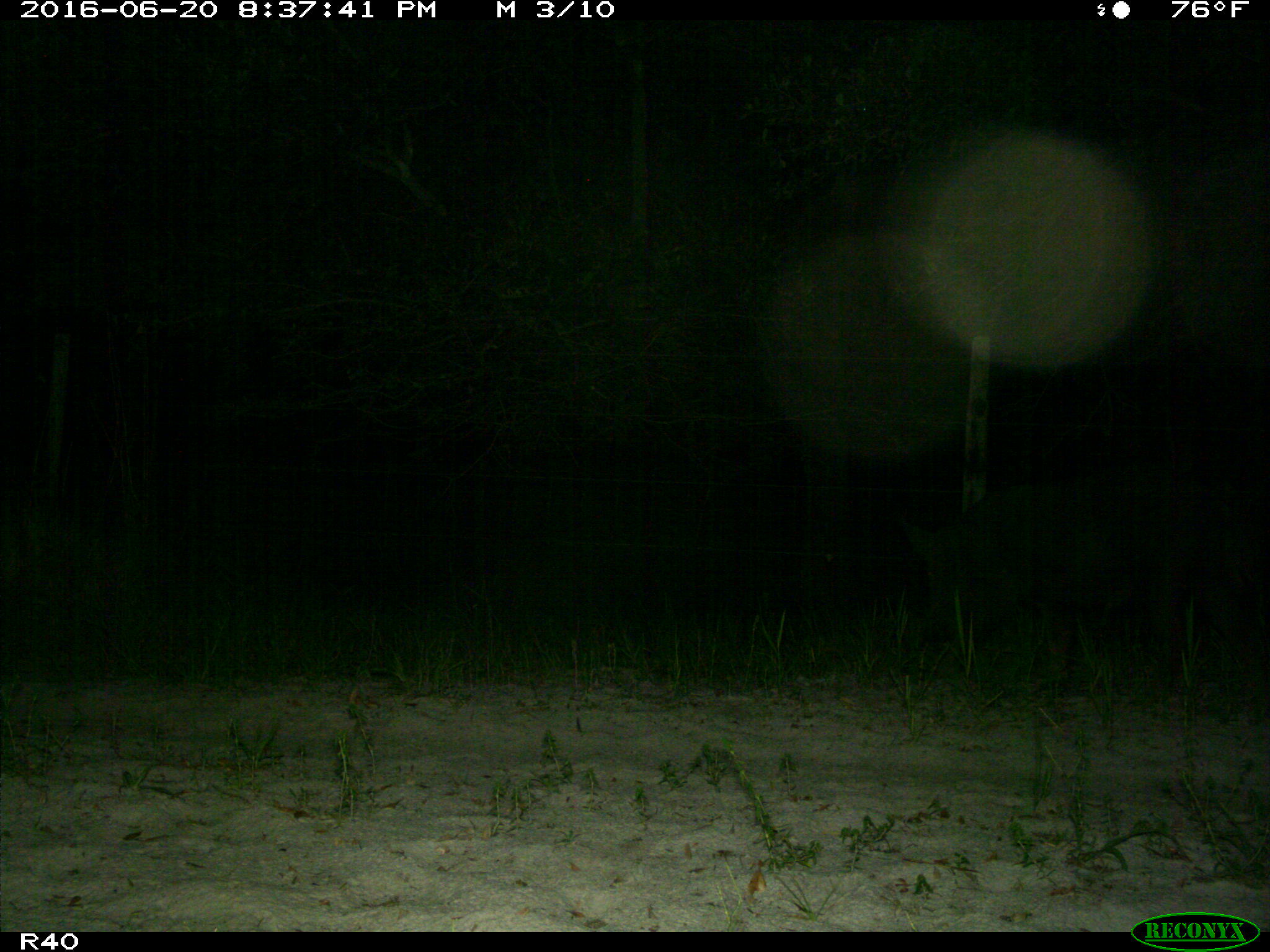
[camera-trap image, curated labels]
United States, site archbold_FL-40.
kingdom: Animalia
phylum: Chordata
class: Mammalia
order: Artiodactyla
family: Suidae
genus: Sus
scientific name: Sus scrofa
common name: wild boar